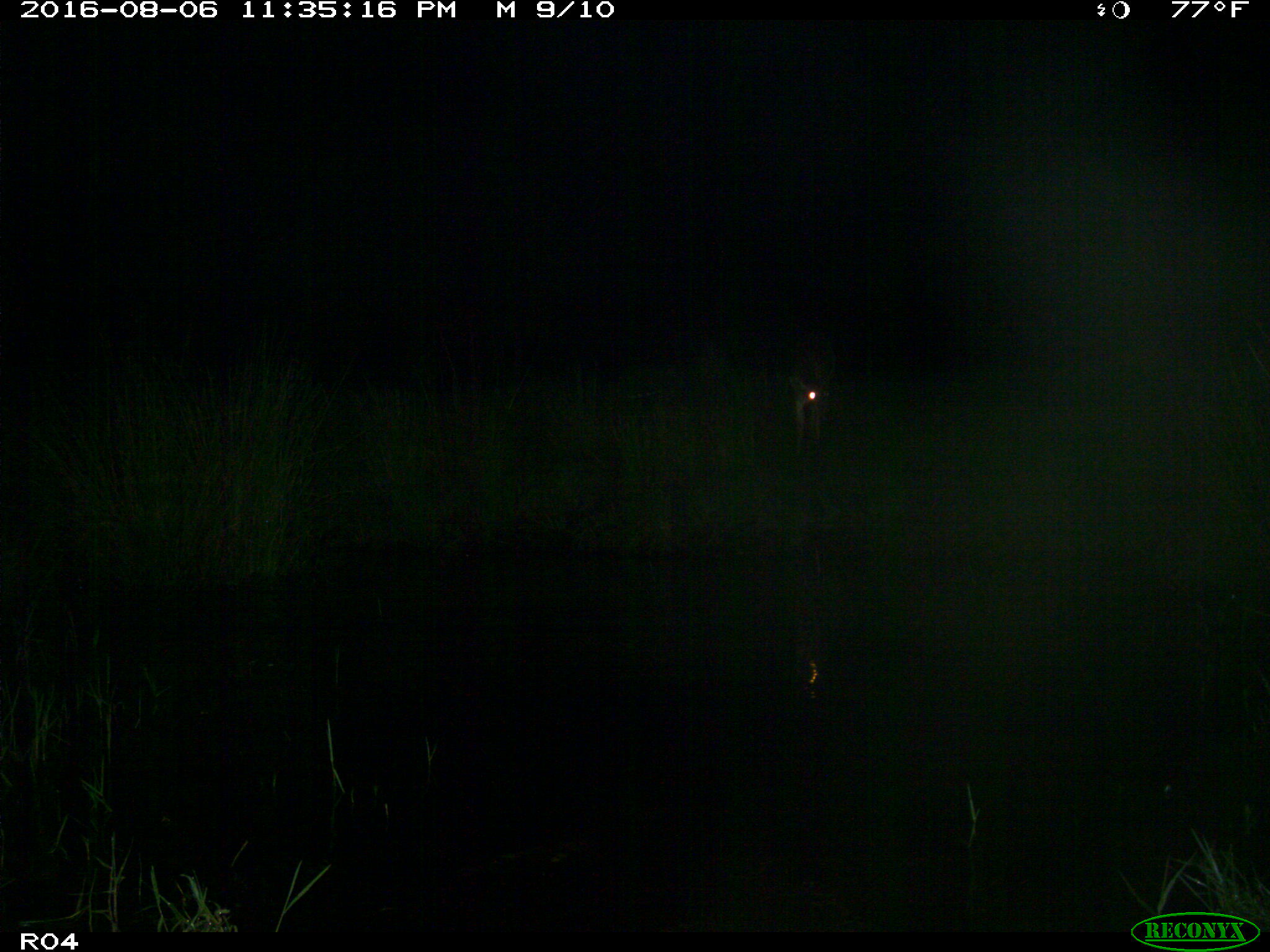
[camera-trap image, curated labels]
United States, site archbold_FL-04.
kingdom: Animalia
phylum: Chordata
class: Mammalia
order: Artiodactyla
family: Cervidae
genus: Odocoileus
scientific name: Odocoileus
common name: deer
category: unidentified deer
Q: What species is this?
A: Unidentified deer (deer) (Odocoileus).